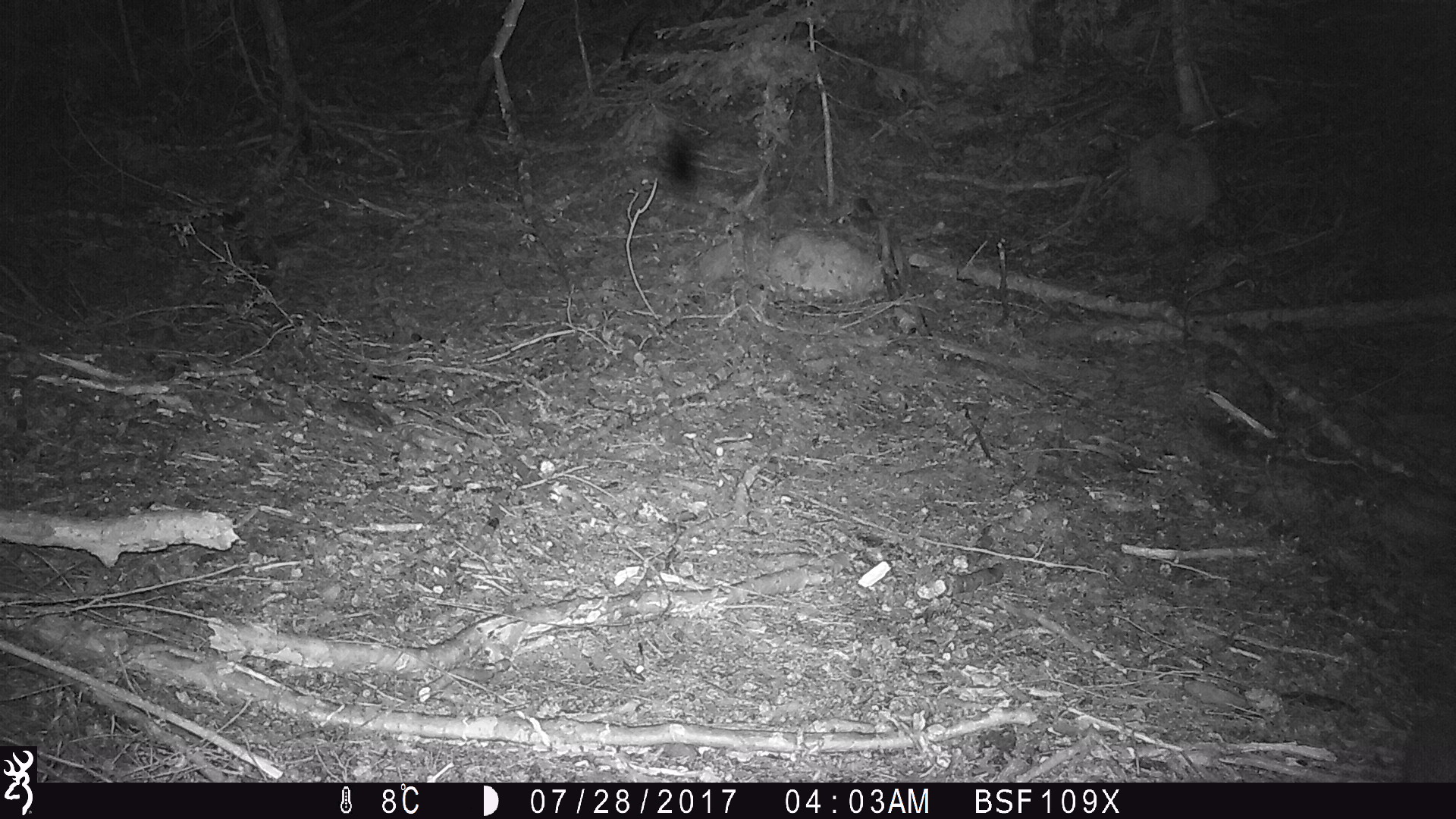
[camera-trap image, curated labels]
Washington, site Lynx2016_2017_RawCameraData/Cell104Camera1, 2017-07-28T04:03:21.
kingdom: Animalia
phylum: Chordata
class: Mammalia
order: Lagomorpha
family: Leporidae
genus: Lepus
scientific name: Lepus americanus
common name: snowshoe hare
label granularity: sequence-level